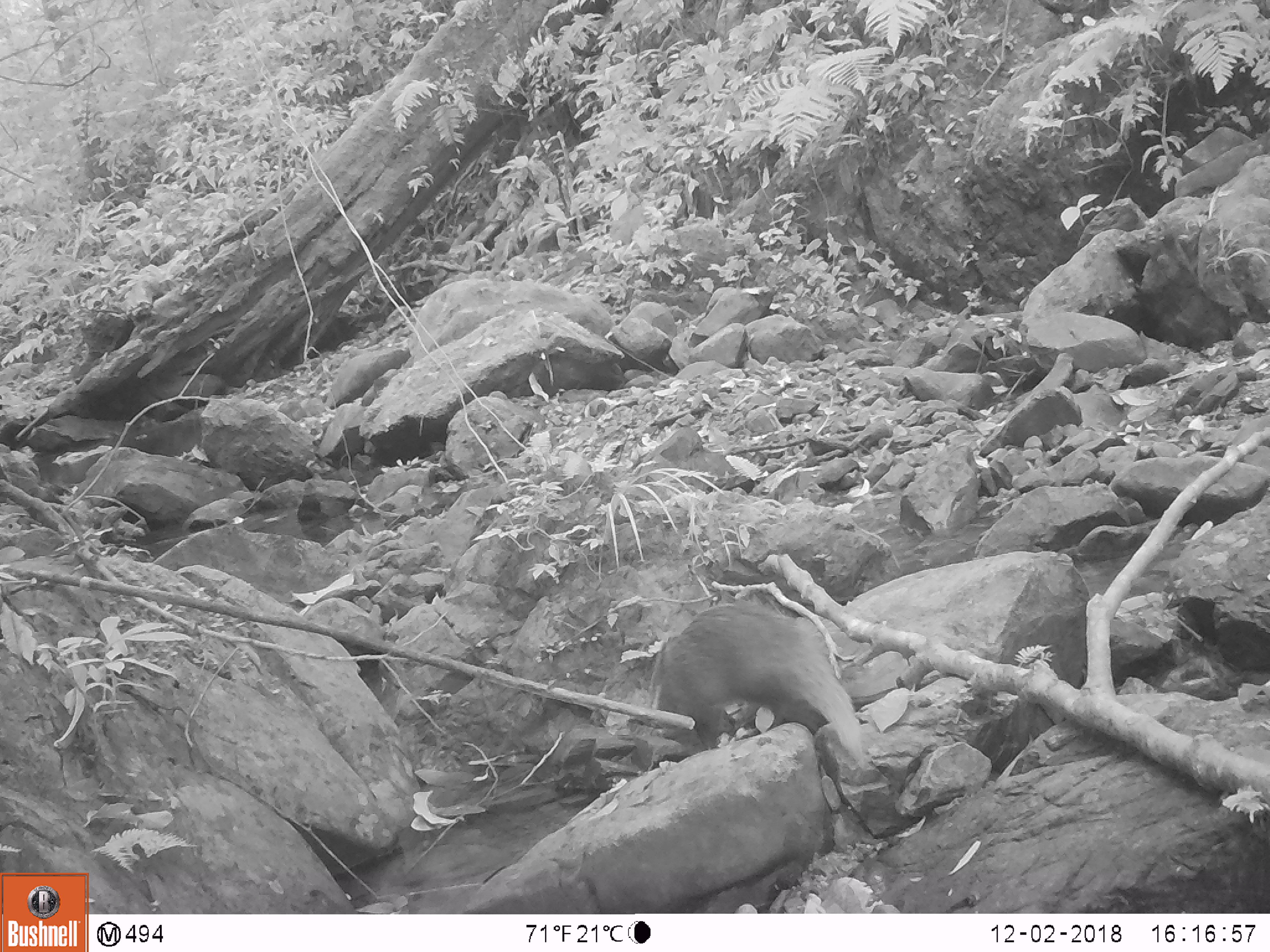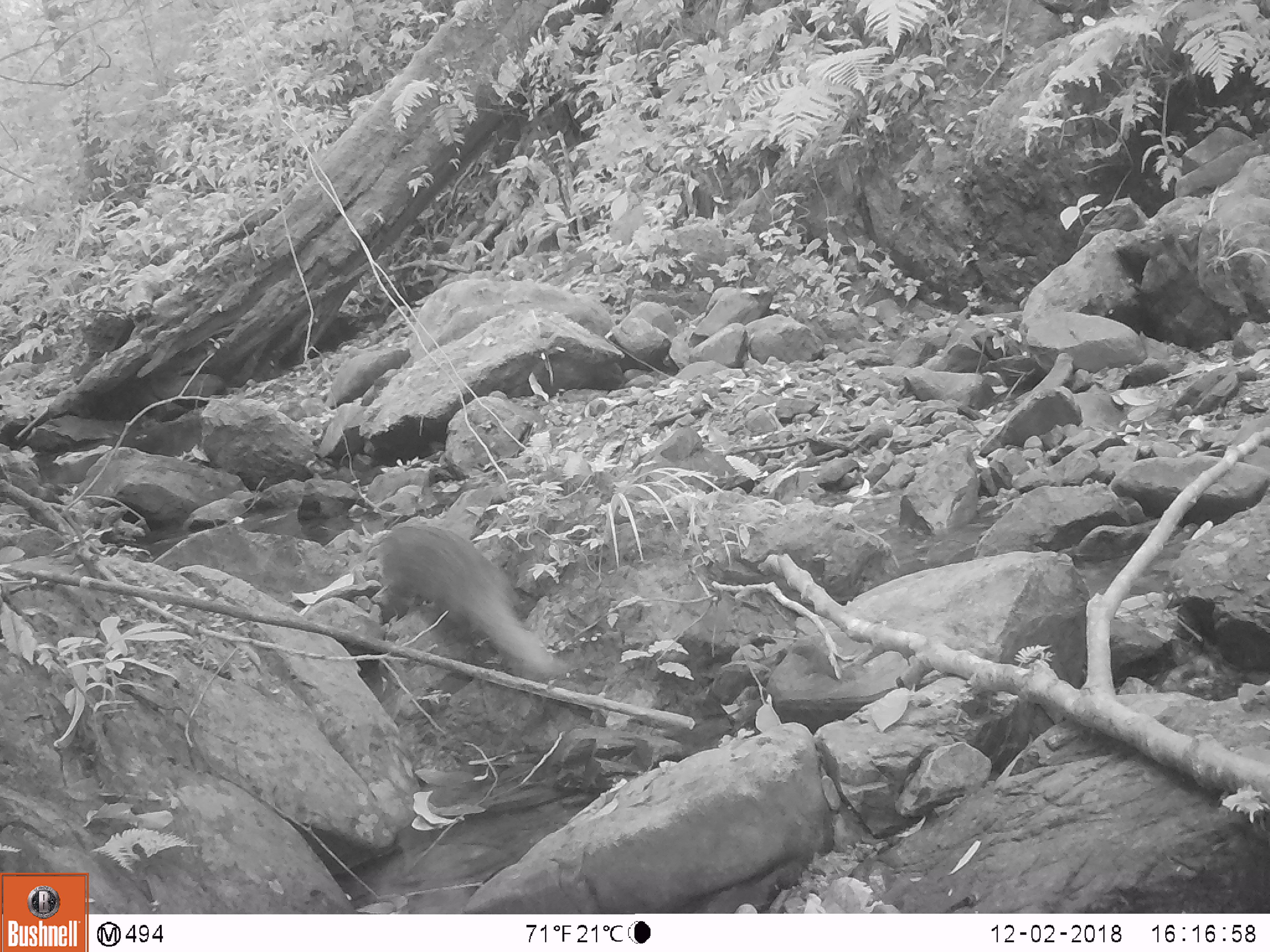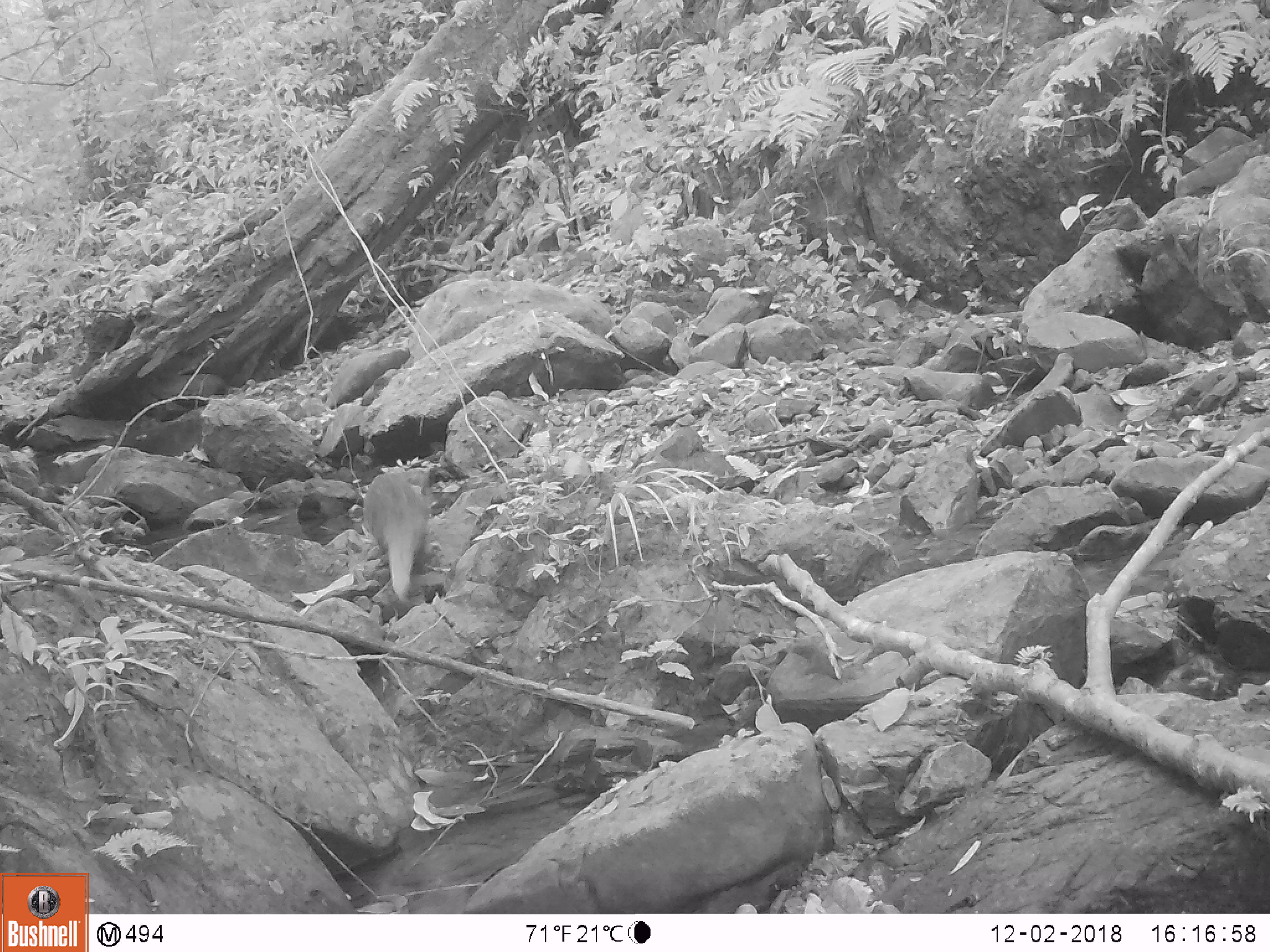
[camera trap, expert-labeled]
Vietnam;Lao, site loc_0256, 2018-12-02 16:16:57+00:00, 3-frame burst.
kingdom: Animalia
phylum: Chordata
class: Mammalia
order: Carnivora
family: Herpestidae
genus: Urva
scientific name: Urva urva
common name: crab-eating mongoose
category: crab eating mongoose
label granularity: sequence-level